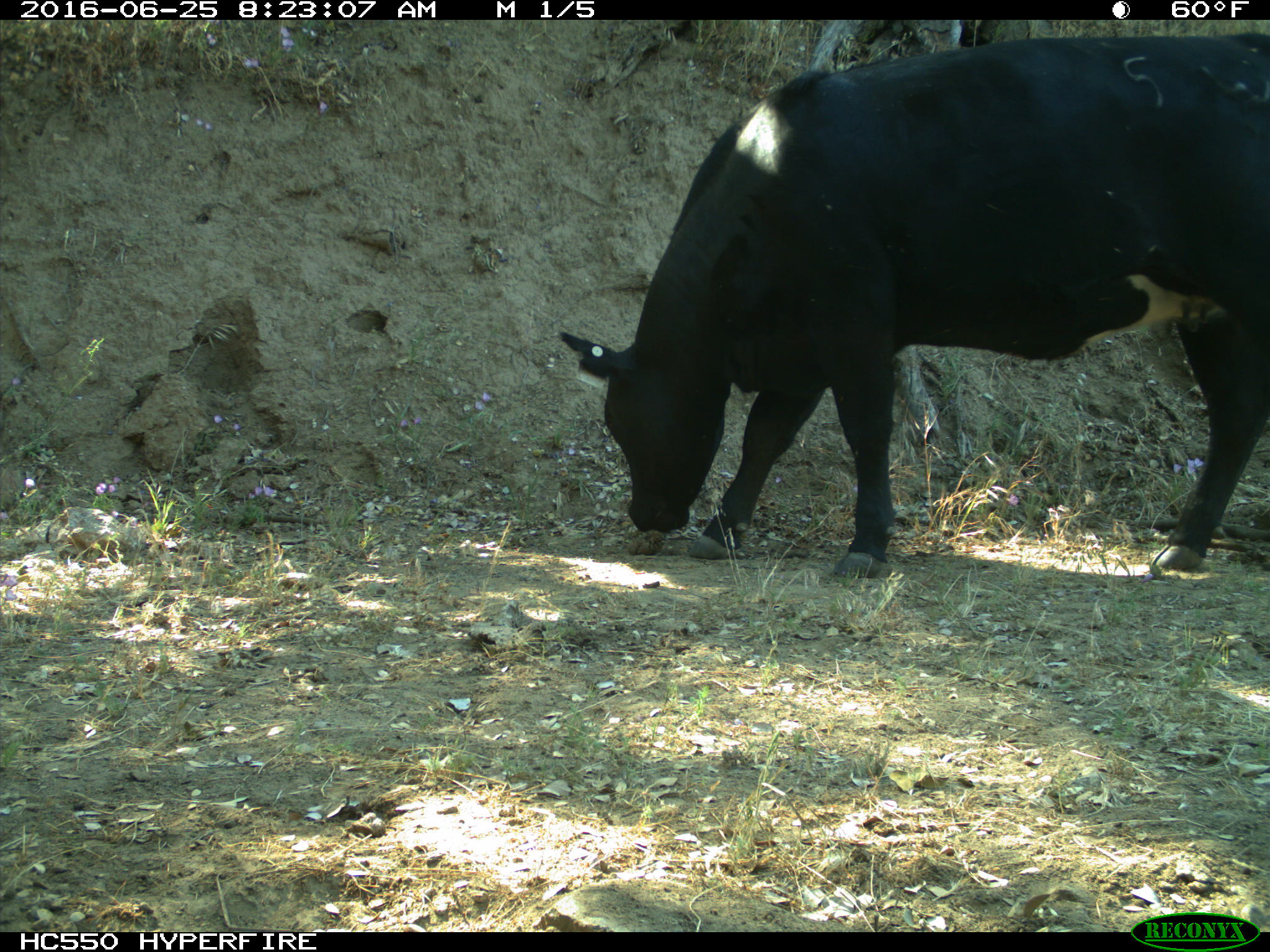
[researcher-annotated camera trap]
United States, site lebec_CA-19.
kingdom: Animalia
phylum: Chordata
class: Mammalia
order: Artiodactyla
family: Bovidae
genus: Bos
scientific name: Bos taurus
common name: domestic cow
Bos taurus (domestic cow).